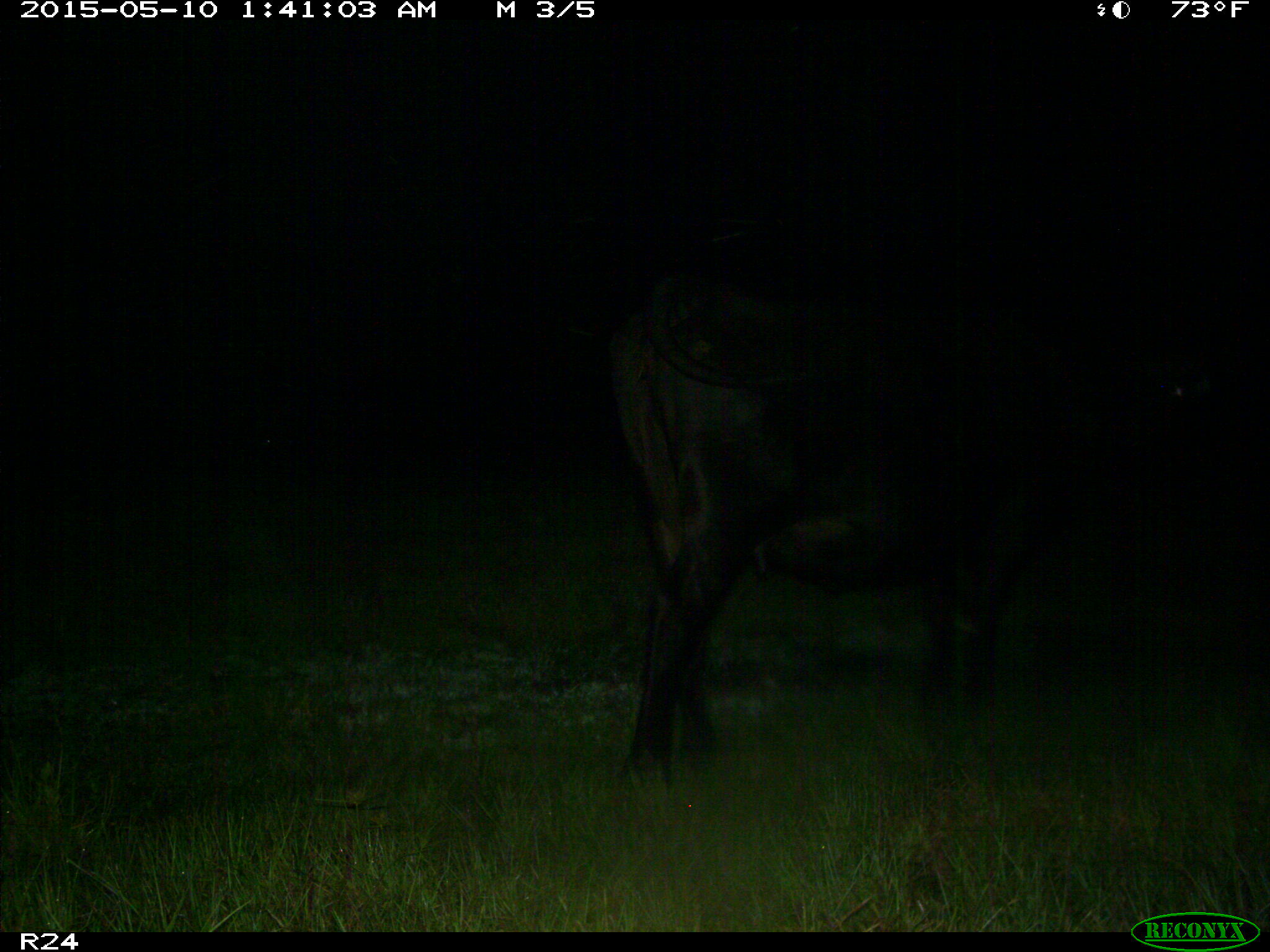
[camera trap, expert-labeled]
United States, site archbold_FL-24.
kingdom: Animalia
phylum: Chordata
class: Mammalia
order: Artiodactyla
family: Bovidae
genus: Bos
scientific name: Bos taurus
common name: domestic cow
Bos taurus (domestic cow).